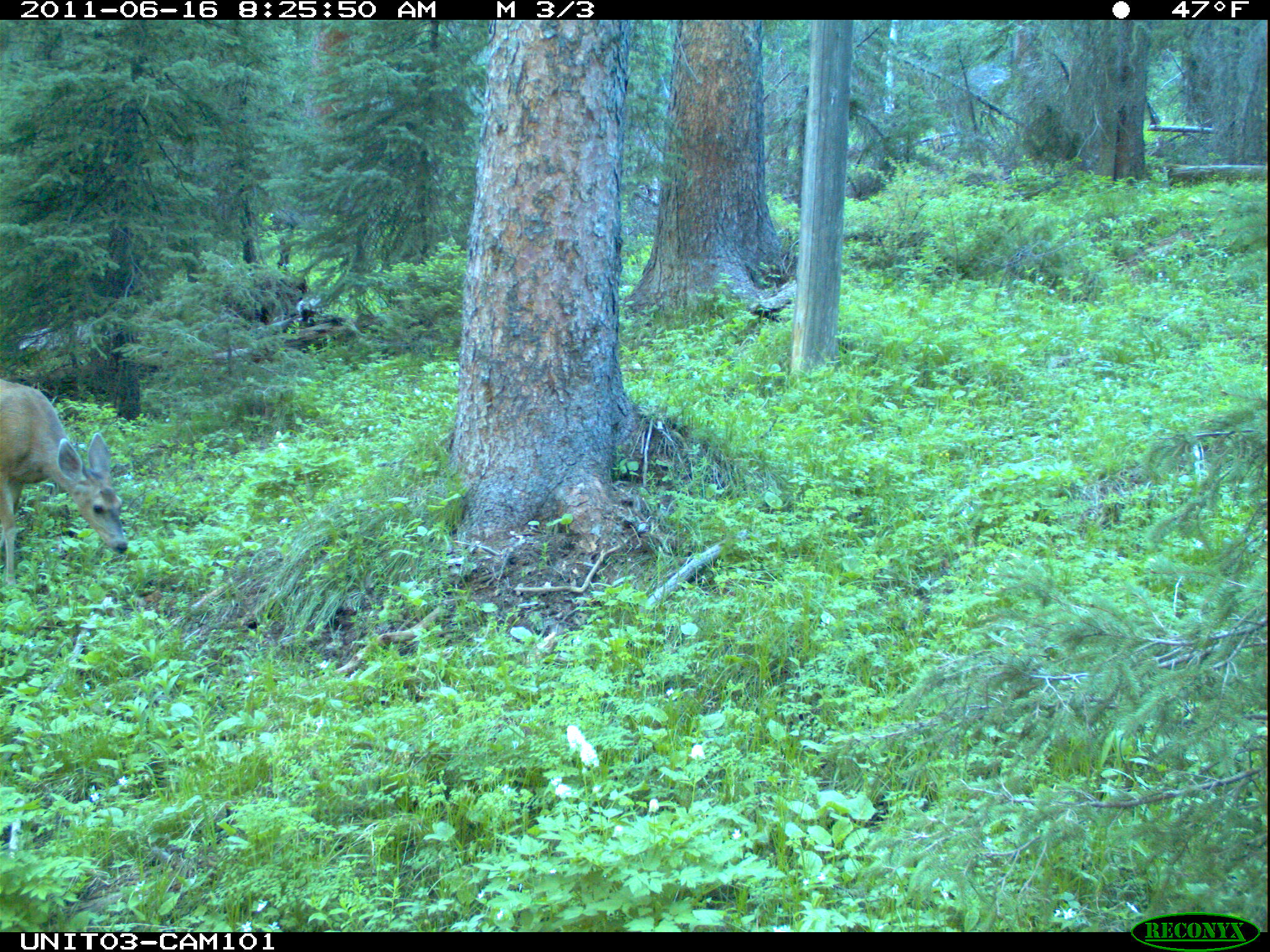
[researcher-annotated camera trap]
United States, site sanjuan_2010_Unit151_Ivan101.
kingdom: Animalia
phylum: Chordata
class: Mammalia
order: Artiodactyla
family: Cervidae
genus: Odocoileus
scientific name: Odocoileus hemionus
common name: mule deer